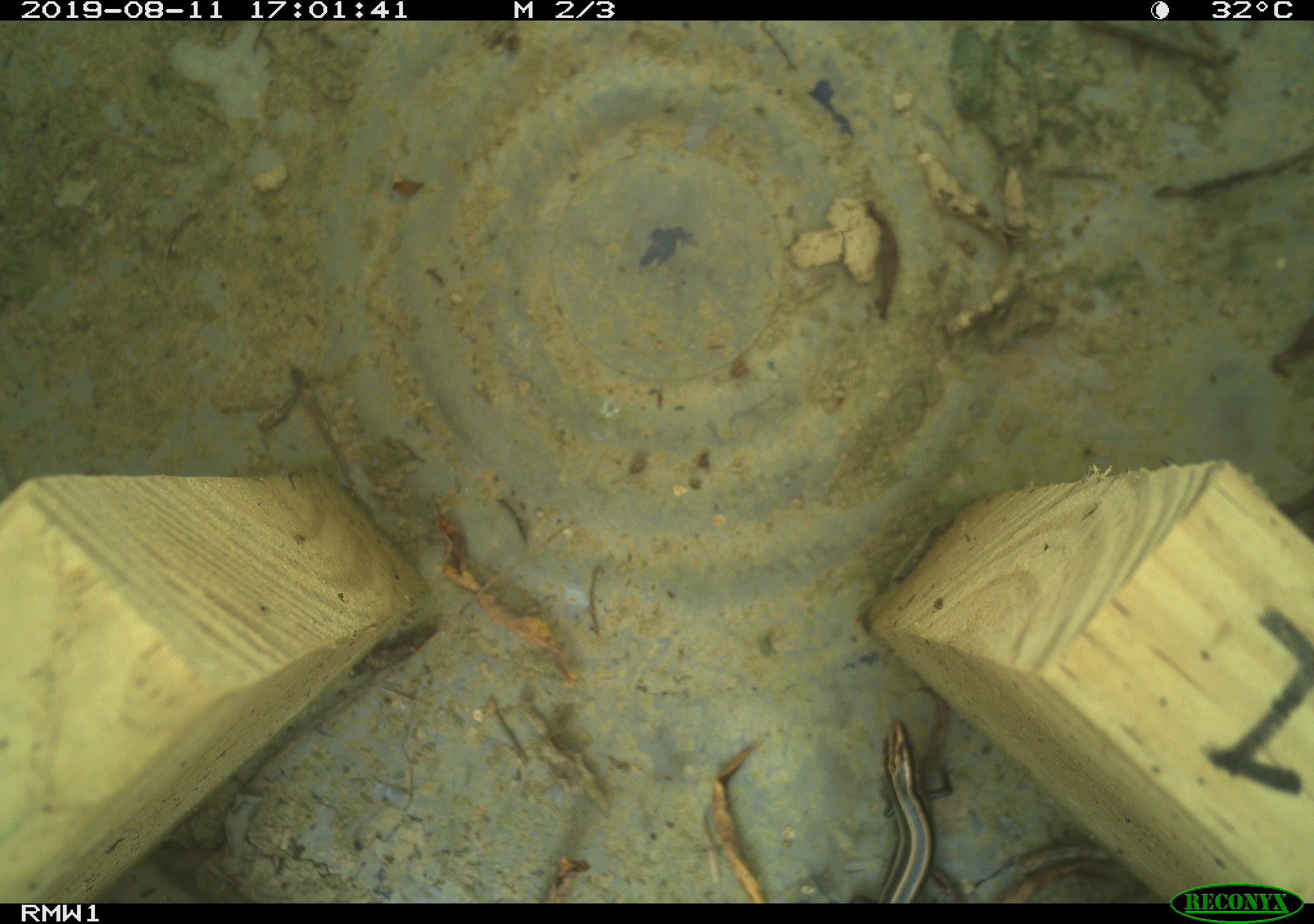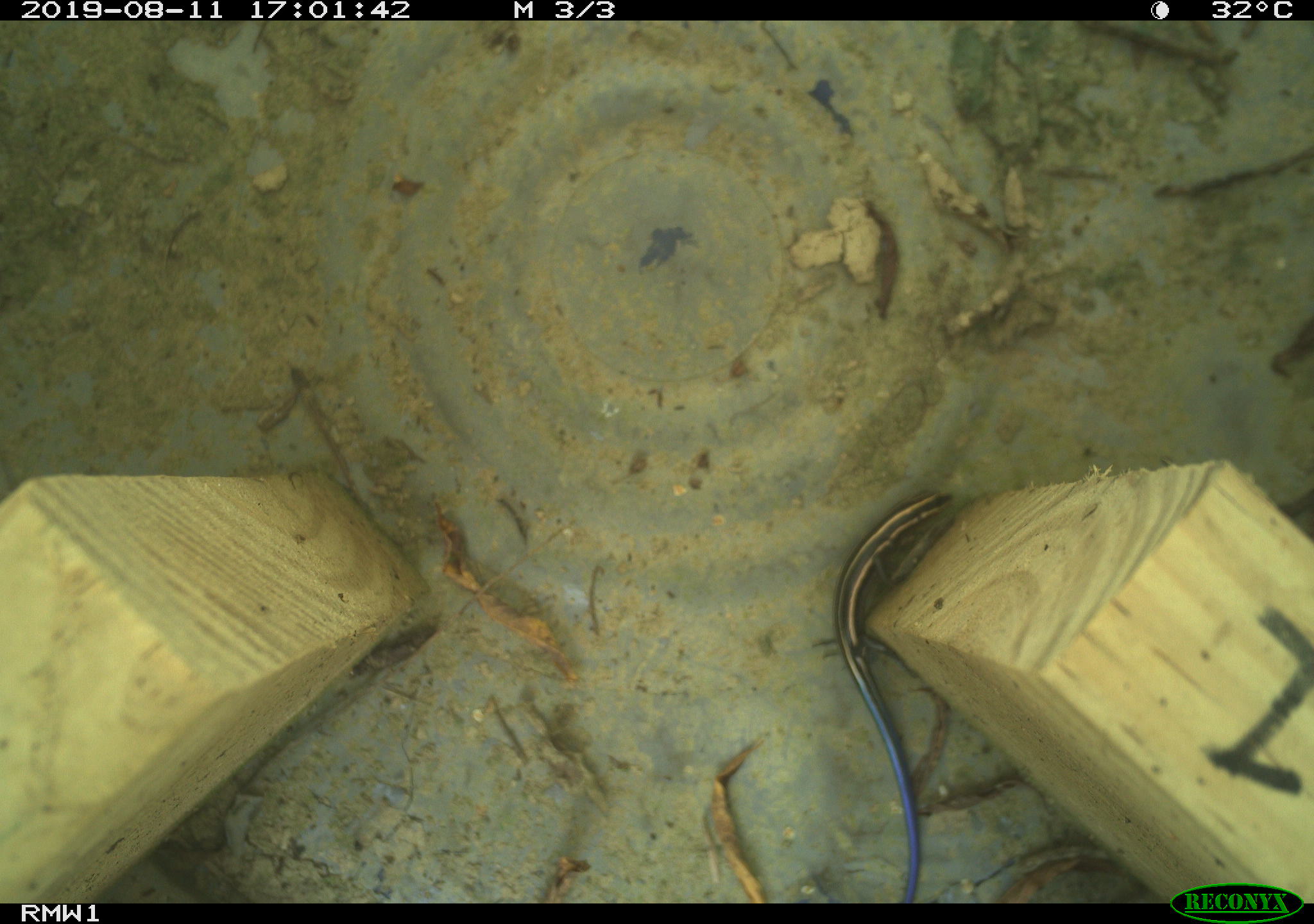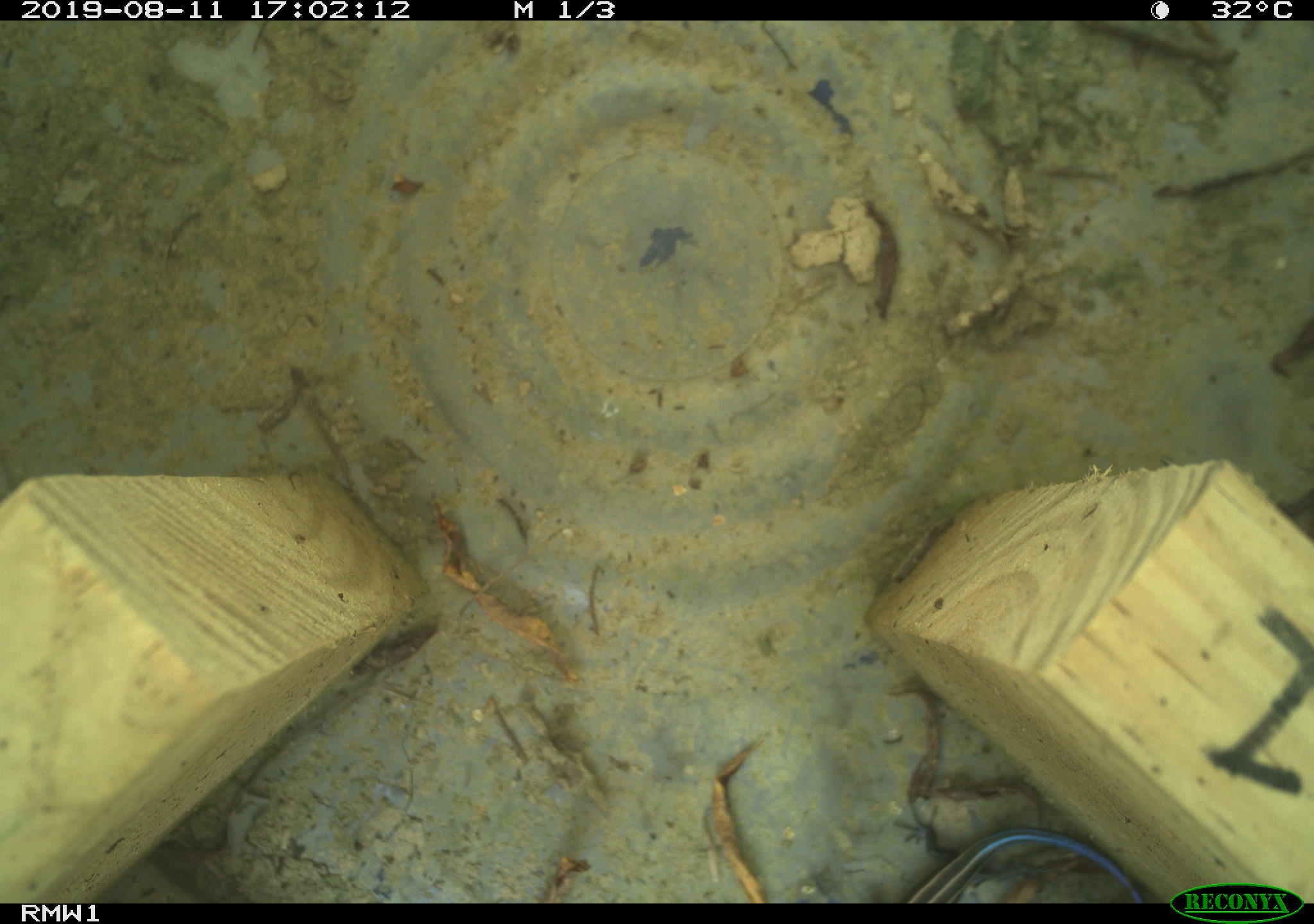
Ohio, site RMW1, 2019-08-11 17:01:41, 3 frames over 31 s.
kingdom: Animalia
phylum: Chordata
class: Reptilia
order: Squamata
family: Scincidae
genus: Plestiodon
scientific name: Plestiodon fasciatus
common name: common five-lined skink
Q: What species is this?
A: Common five-lined skink (Plestiodon fasciatus).